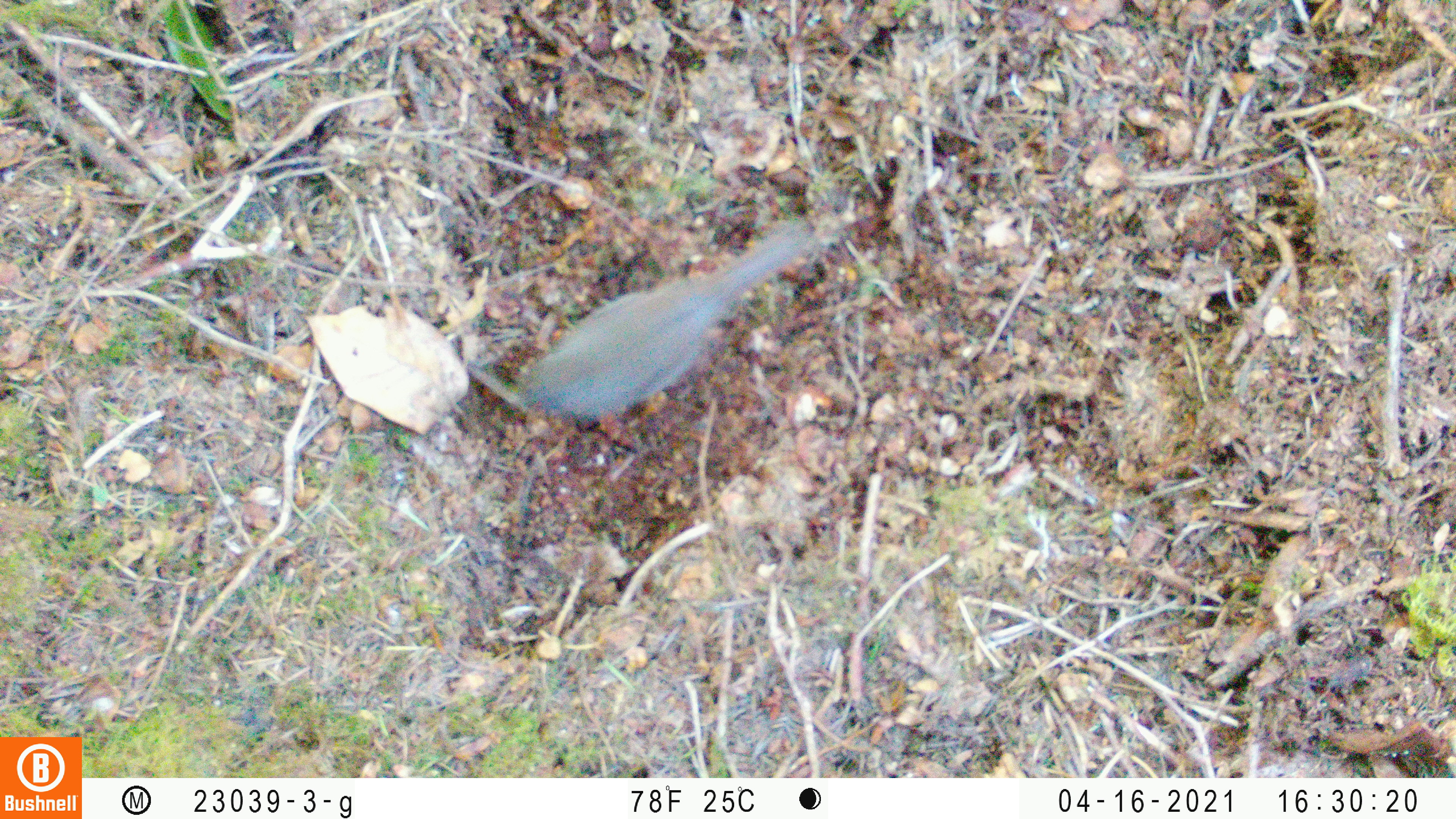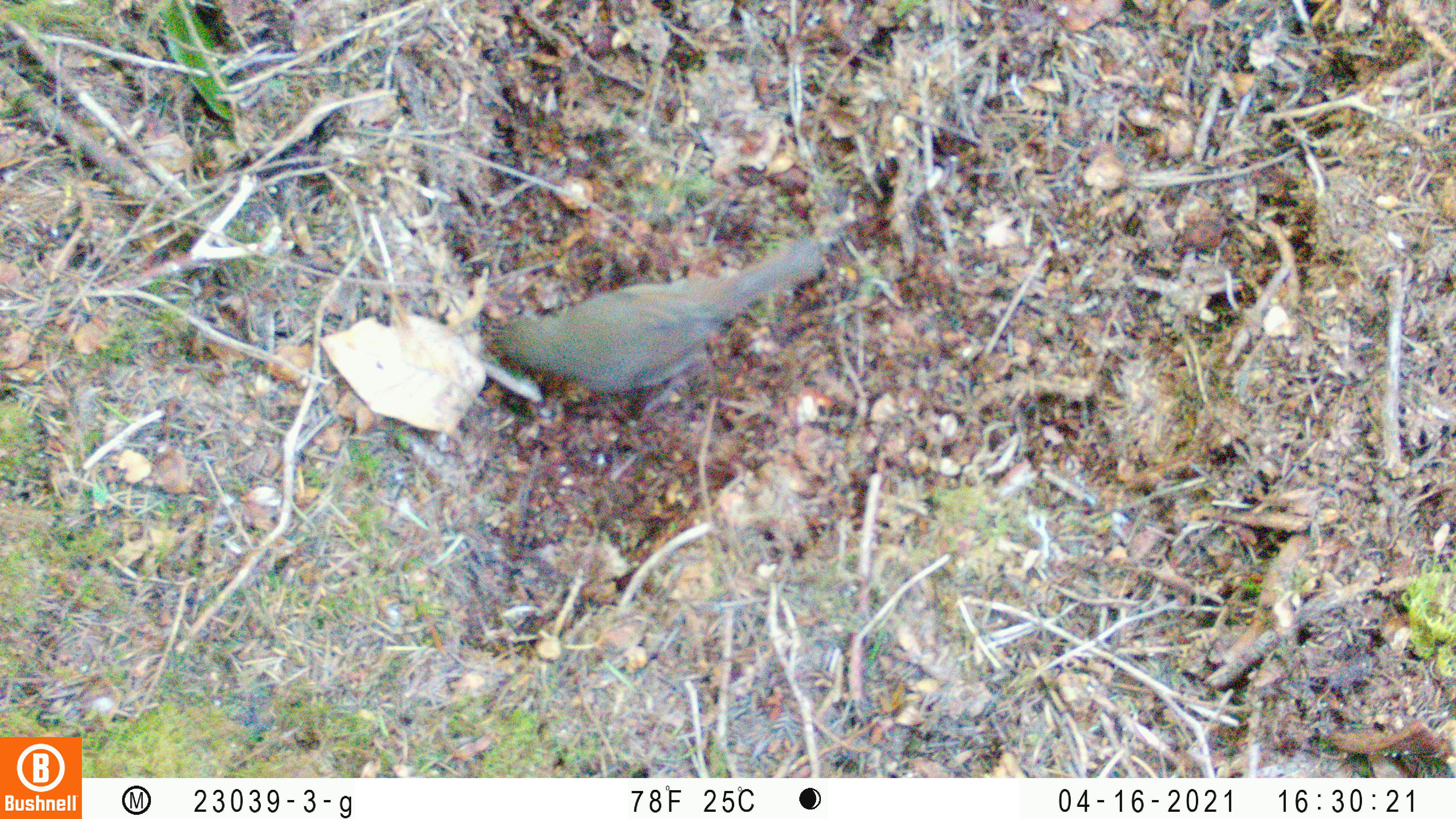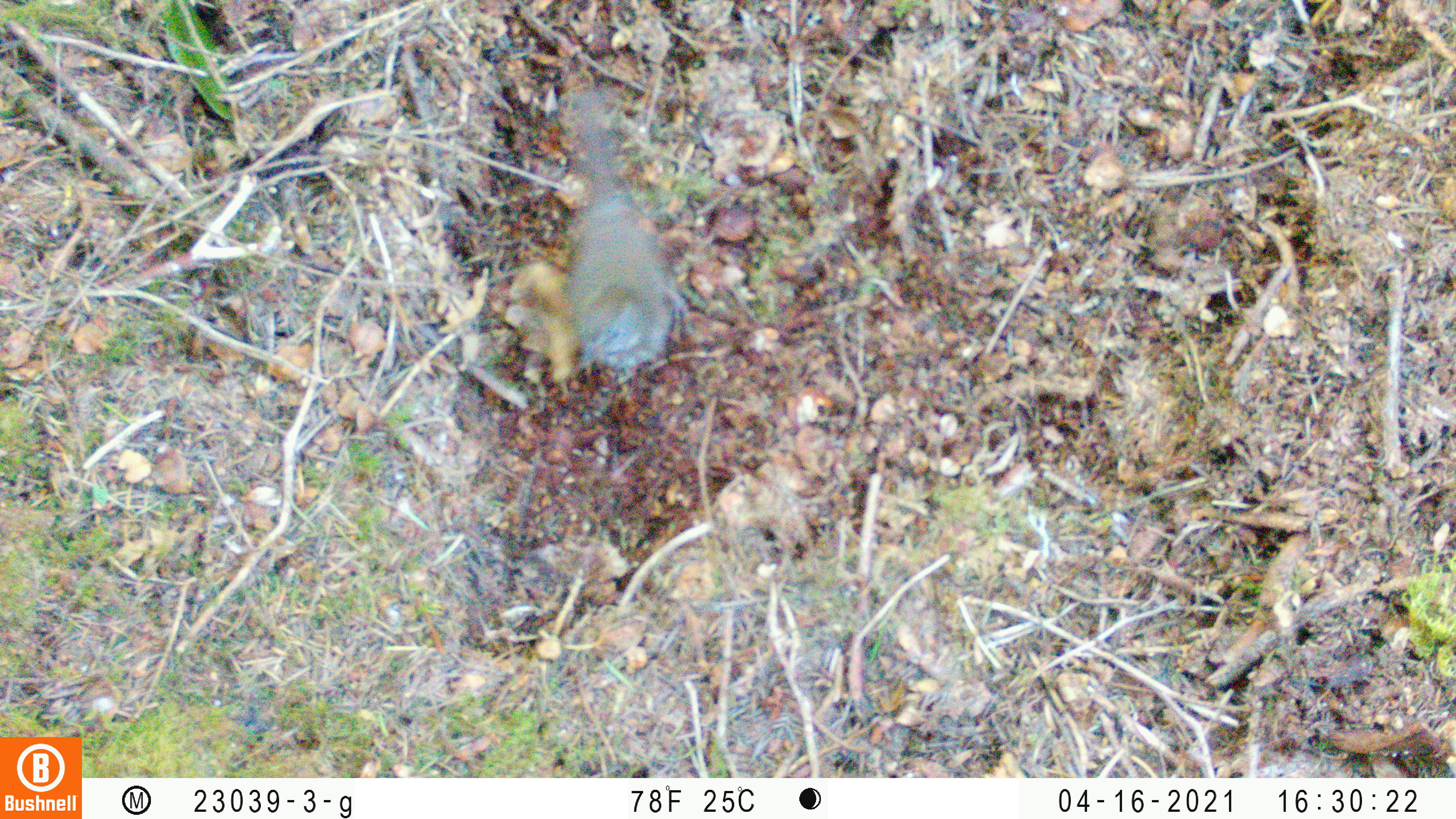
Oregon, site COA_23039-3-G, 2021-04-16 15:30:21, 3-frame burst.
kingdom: Animalia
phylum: Chordata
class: Aves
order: Passeriformes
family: Turdidae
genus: Catharus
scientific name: Catharus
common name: brown thrushes and nightingale-thrushes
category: catharus species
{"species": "catharus species (brown thrushes and nightingale-thrushes) (Catharus)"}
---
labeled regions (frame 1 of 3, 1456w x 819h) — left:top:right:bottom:
catharus species: 463:191:880:476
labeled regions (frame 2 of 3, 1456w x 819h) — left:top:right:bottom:
catharus species: 467:188:881:438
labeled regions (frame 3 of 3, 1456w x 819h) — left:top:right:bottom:
catharus species: 524:68:727:410